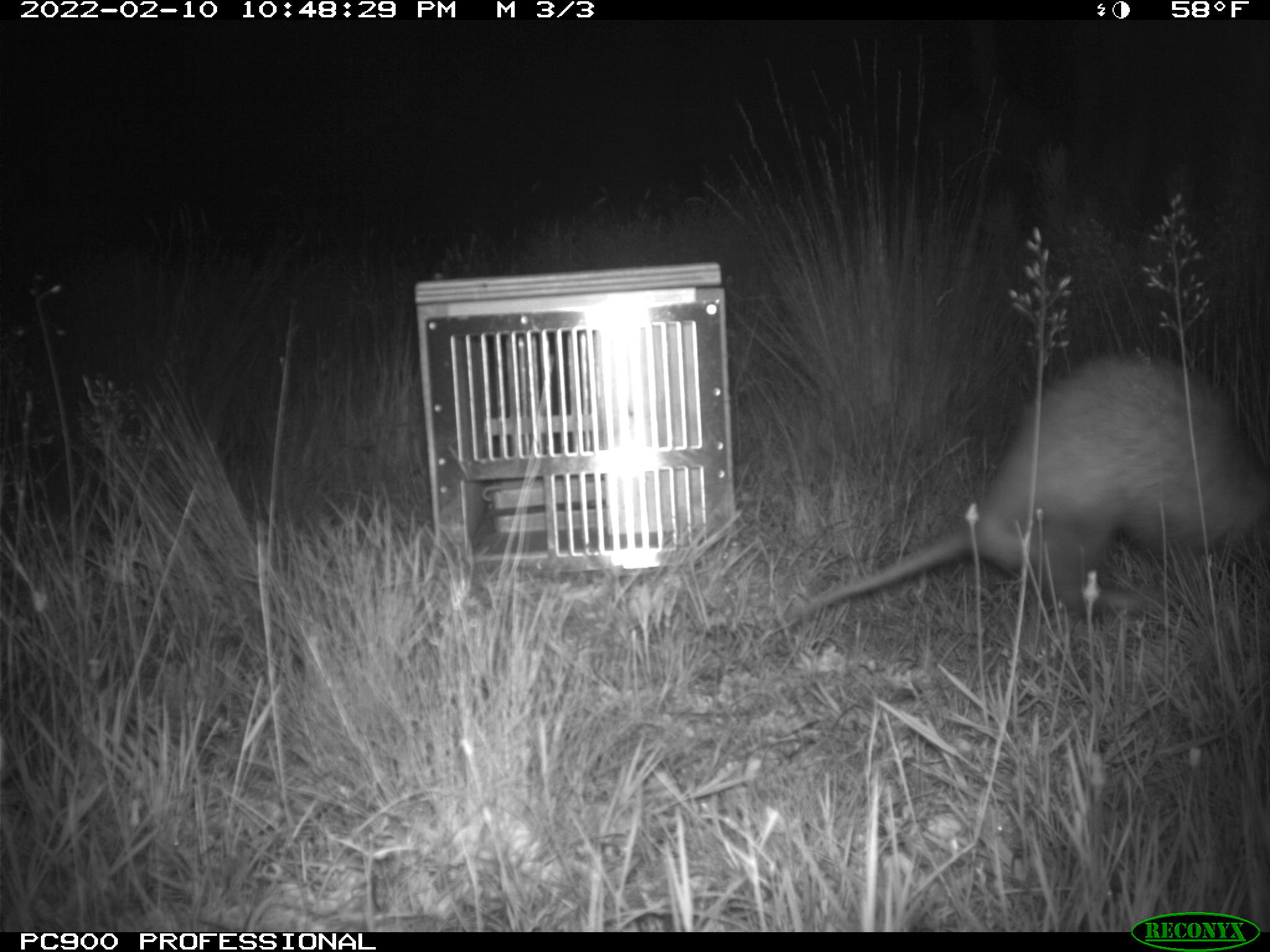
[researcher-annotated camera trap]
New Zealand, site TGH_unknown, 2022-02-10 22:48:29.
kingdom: Animalia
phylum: Chordata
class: Mammalia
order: Carnivora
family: Mustelidae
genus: Mustela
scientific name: Mustela furo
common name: ferret